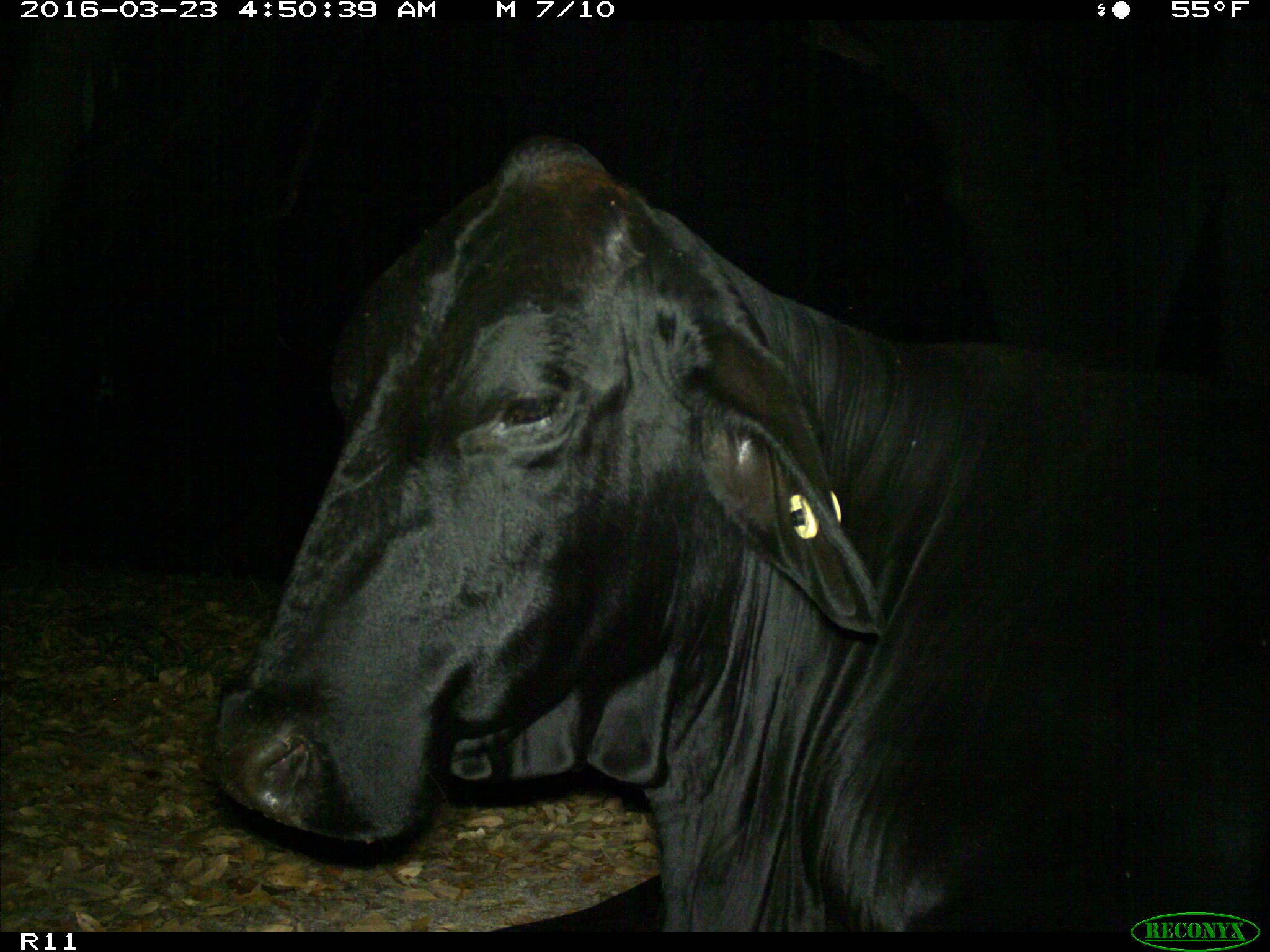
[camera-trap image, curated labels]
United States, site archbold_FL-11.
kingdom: Animalia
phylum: Chordata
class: Mammalia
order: Artiodactyla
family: Bovidae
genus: Bos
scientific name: Bos taurus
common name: domestic cow